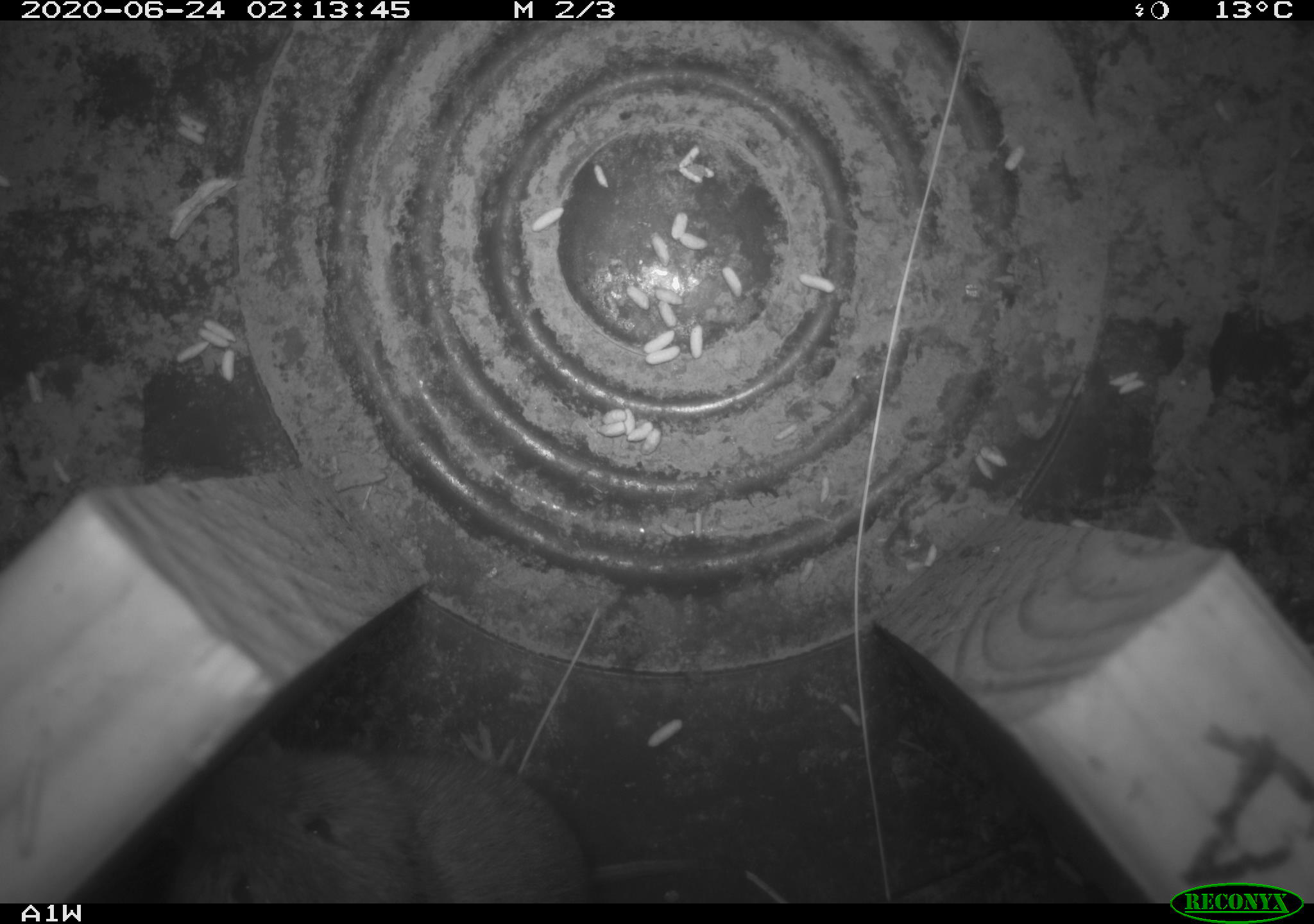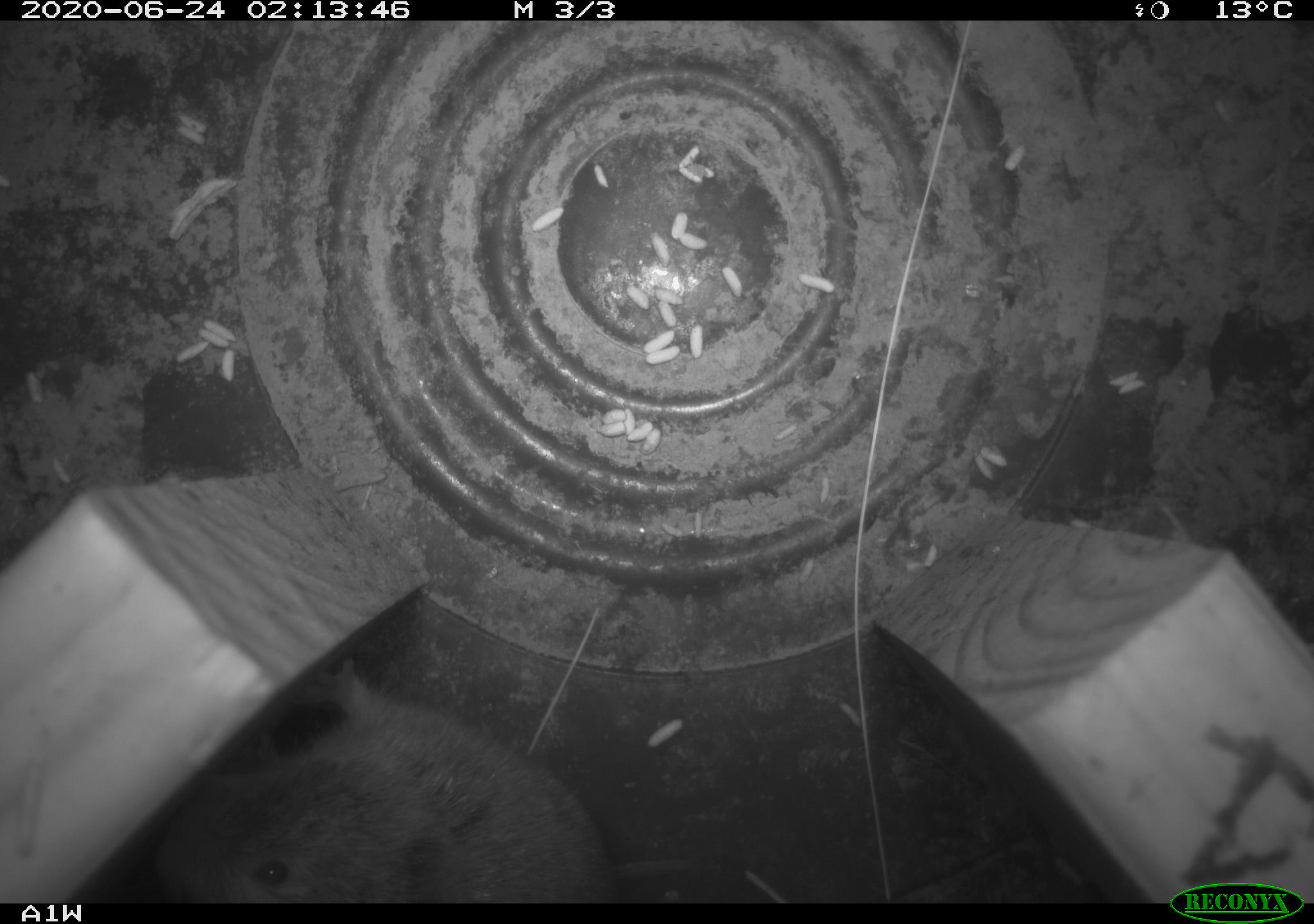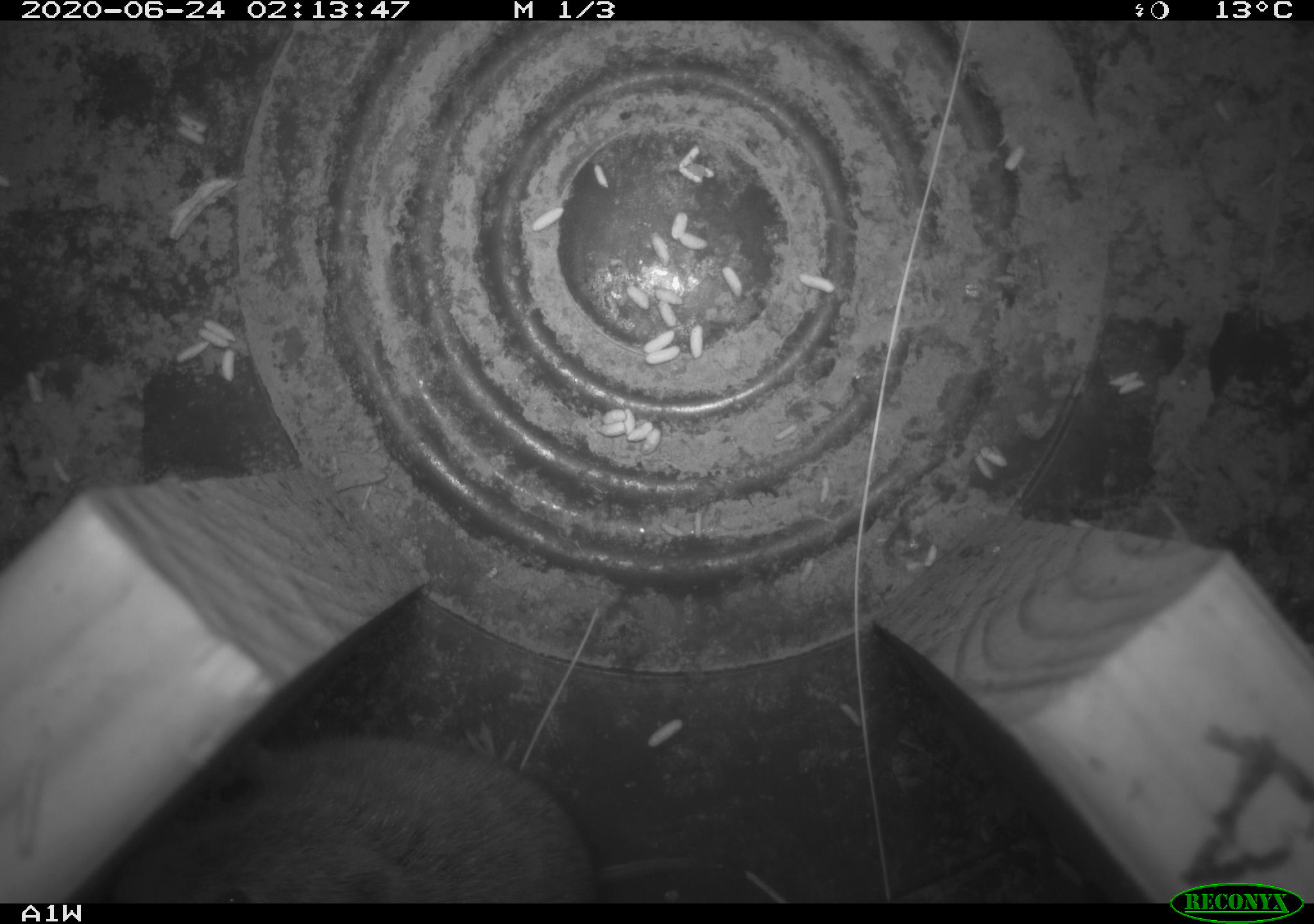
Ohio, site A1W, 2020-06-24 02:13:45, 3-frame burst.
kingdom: Animalia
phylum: Chordata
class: Mammalia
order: Rodentia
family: Cricetidae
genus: Microtus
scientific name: Microtus pennsylvanicus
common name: meadow vole